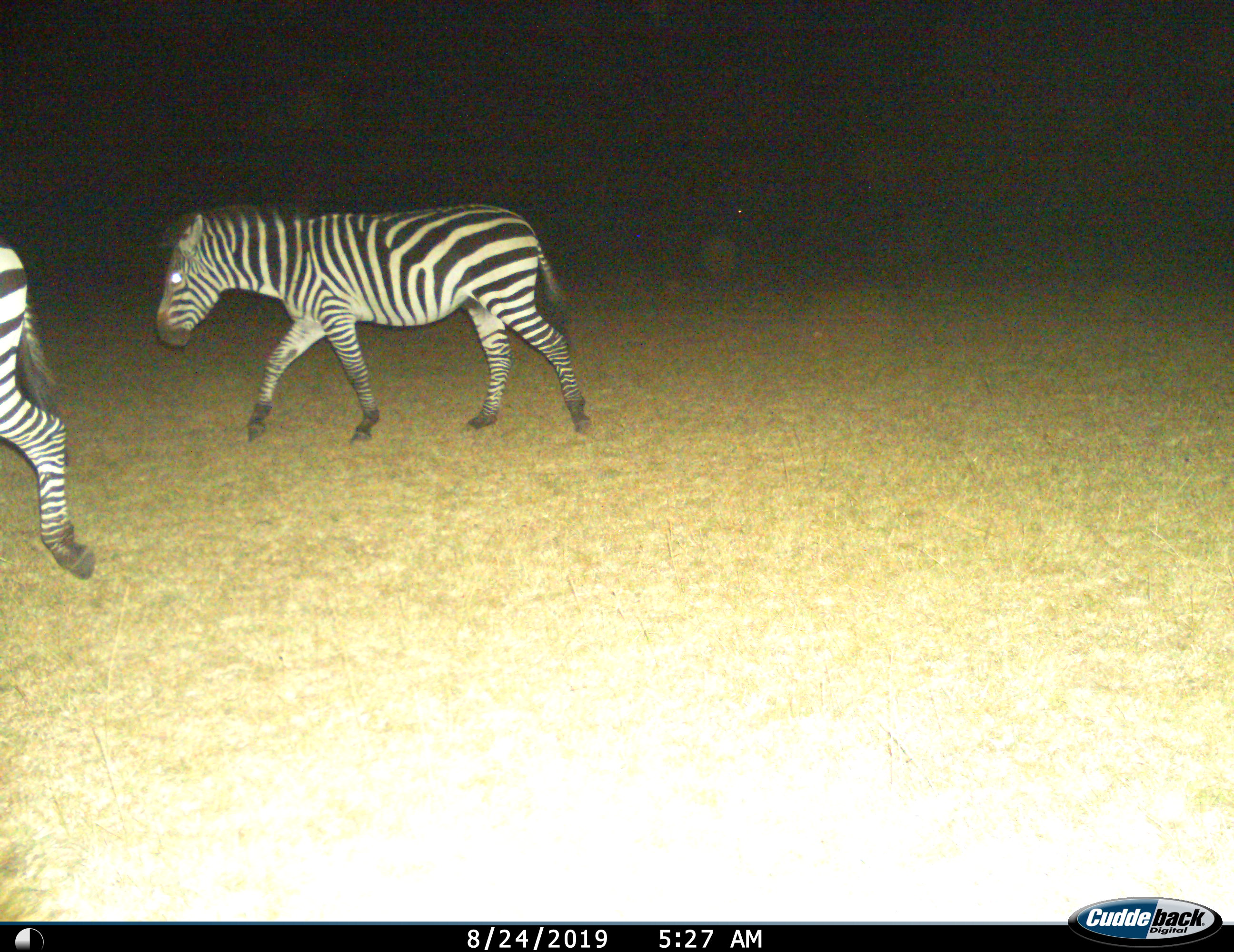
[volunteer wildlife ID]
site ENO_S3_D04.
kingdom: Animalia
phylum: Chordata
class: Mammalia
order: Perissodactyla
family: Equidae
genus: Equus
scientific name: Equus quagga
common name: plains zebra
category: zebraplains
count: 2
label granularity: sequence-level